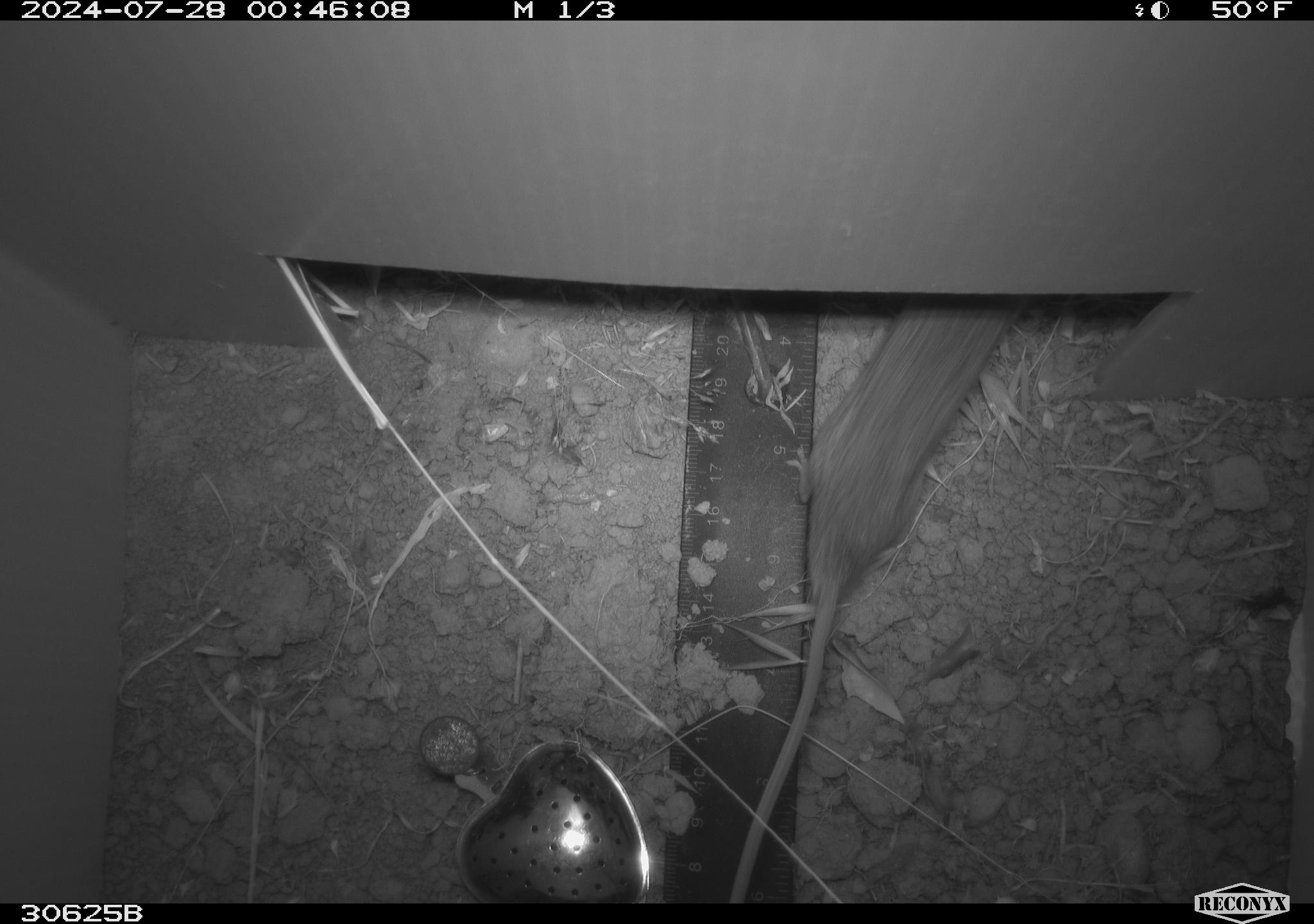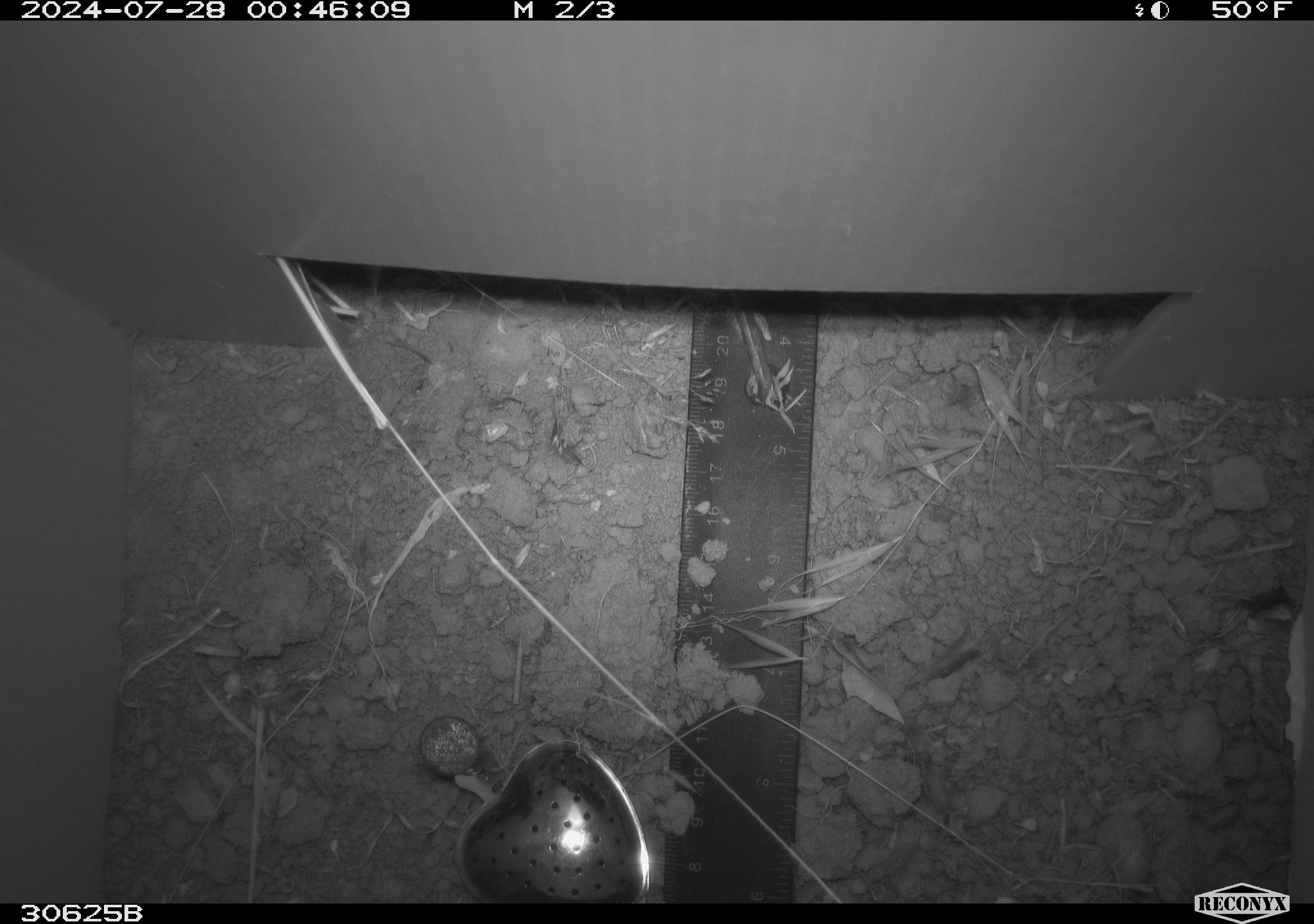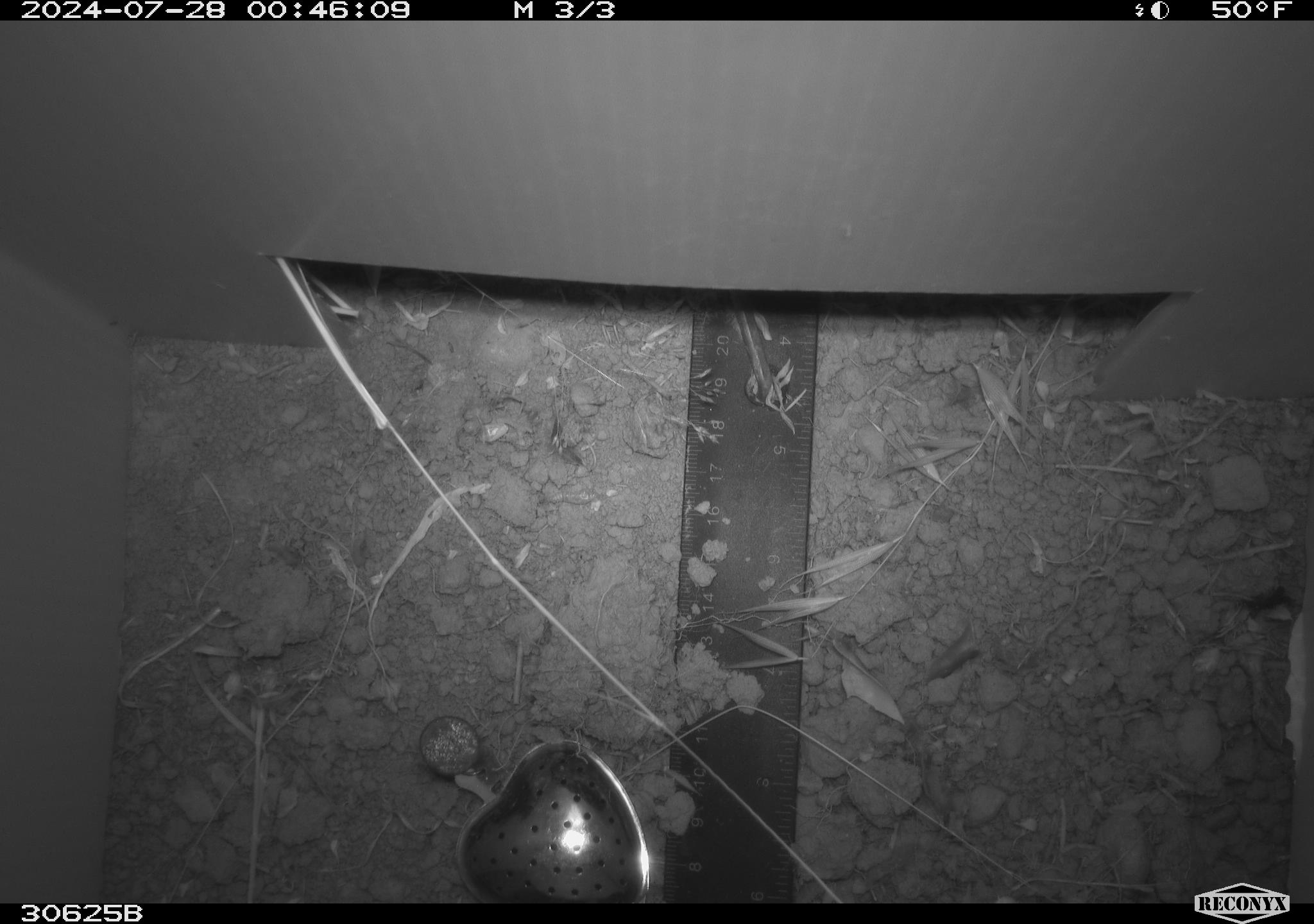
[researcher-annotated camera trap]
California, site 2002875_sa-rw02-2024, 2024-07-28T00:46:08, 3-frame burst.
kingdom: Animalia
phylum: Chordata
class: Mammalia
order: Rodentia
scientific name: Rodentia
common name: rodent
Rodent (Rodentia).